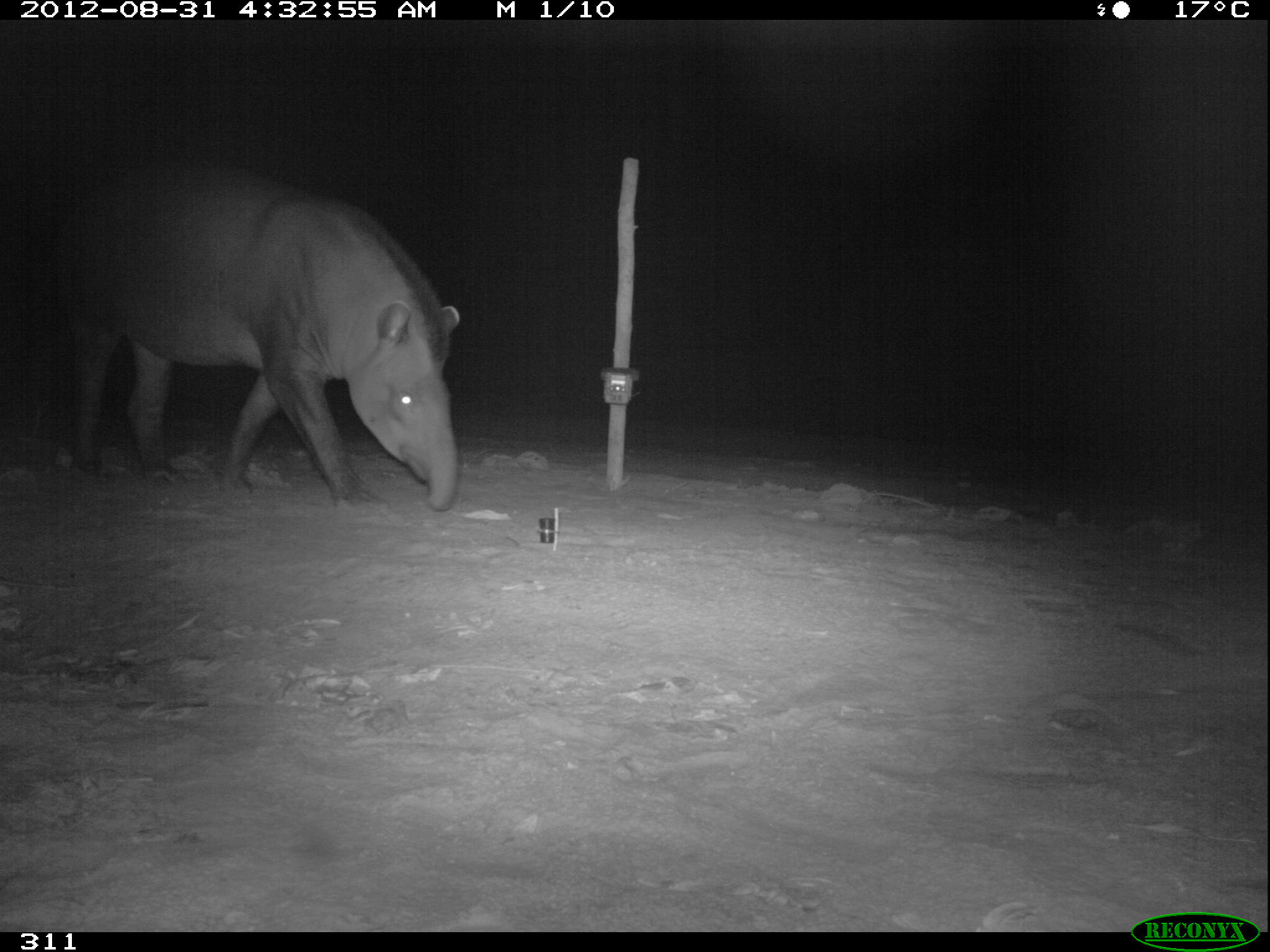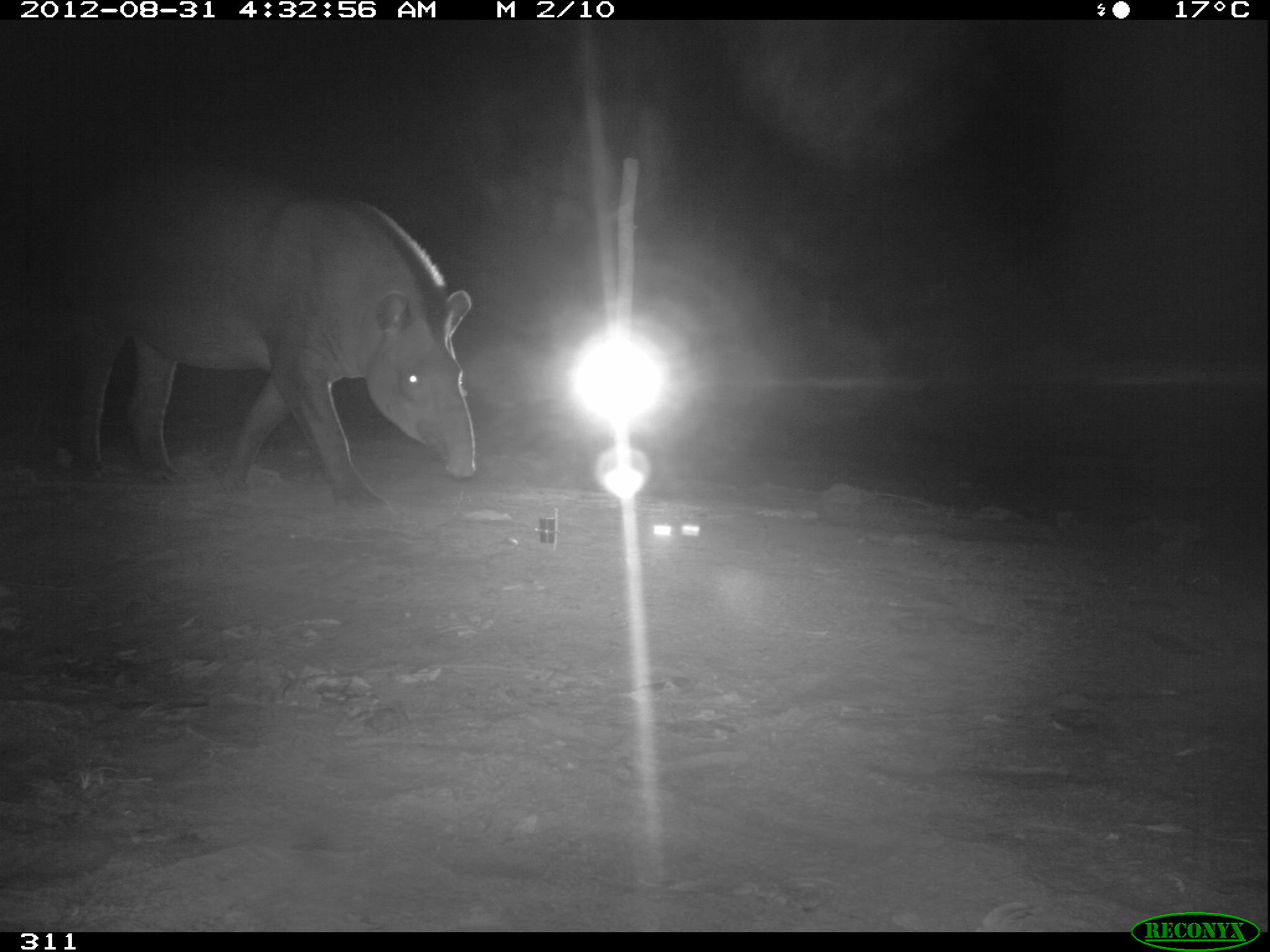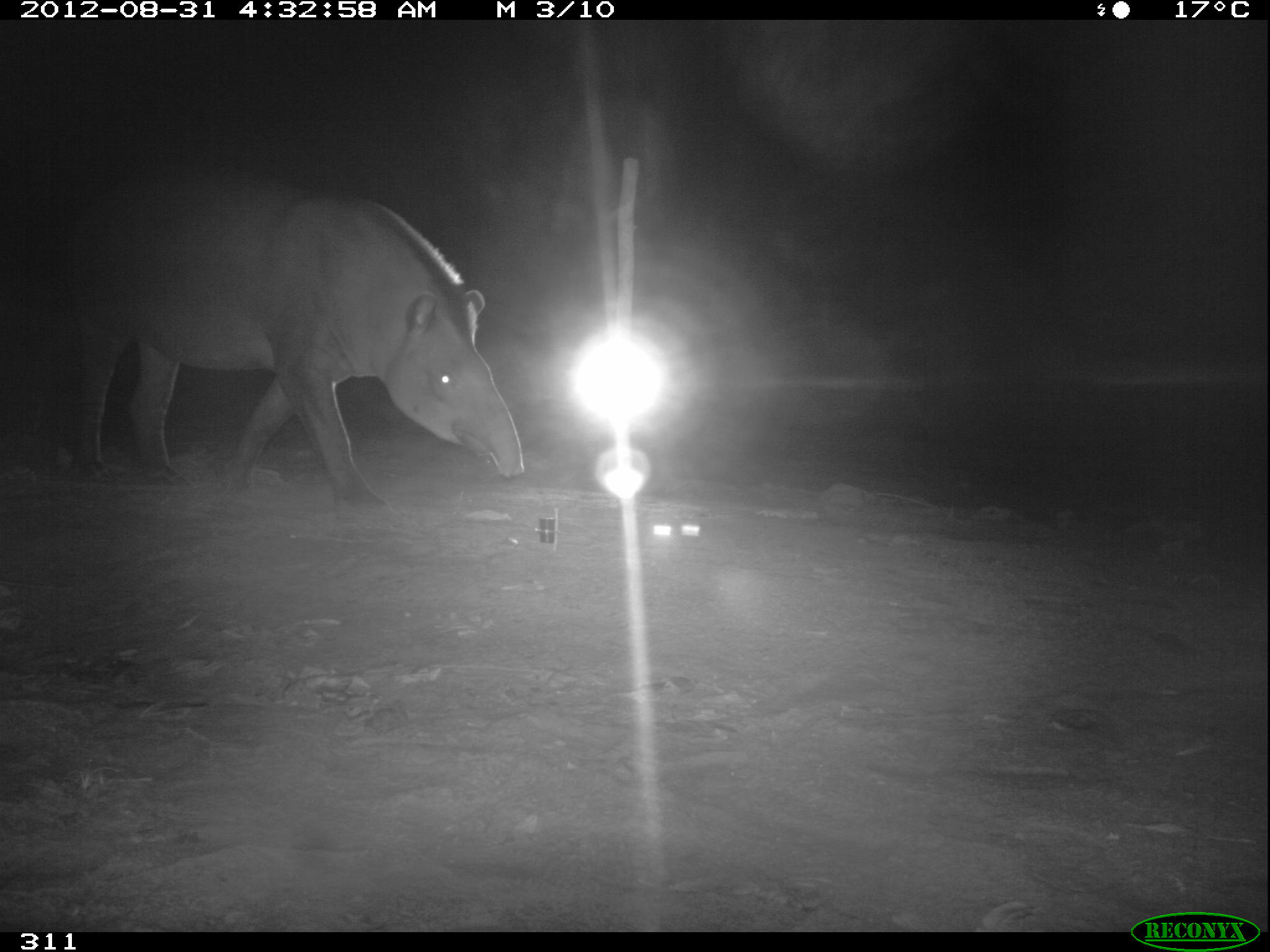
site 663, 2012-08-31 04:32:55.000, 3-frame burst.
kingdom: Animalia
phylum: Chordata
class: Mammalia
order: Perissodactyla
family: Tapiridae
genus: Tapirus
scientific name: Tapirus terrestris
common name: south american tapir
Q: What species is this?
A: Tapirus terrestris (south american tapir).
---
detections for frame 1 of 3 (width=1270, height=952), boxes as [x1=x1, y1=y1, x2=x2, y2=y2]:
tapirus terrestris: [x1=51, y1=161, x2=460, y2=512]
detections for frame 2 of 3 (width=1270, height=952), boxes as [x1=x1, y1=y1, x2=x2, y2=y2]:
tapirus terrestris: [x1=60, y1=156, x2=476, y2=511]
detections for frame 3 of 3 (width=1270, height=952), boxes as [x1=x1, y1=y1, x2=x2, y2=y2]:
tapirus terrestris: [x1=67, y1=163, x2=524, y2=510]